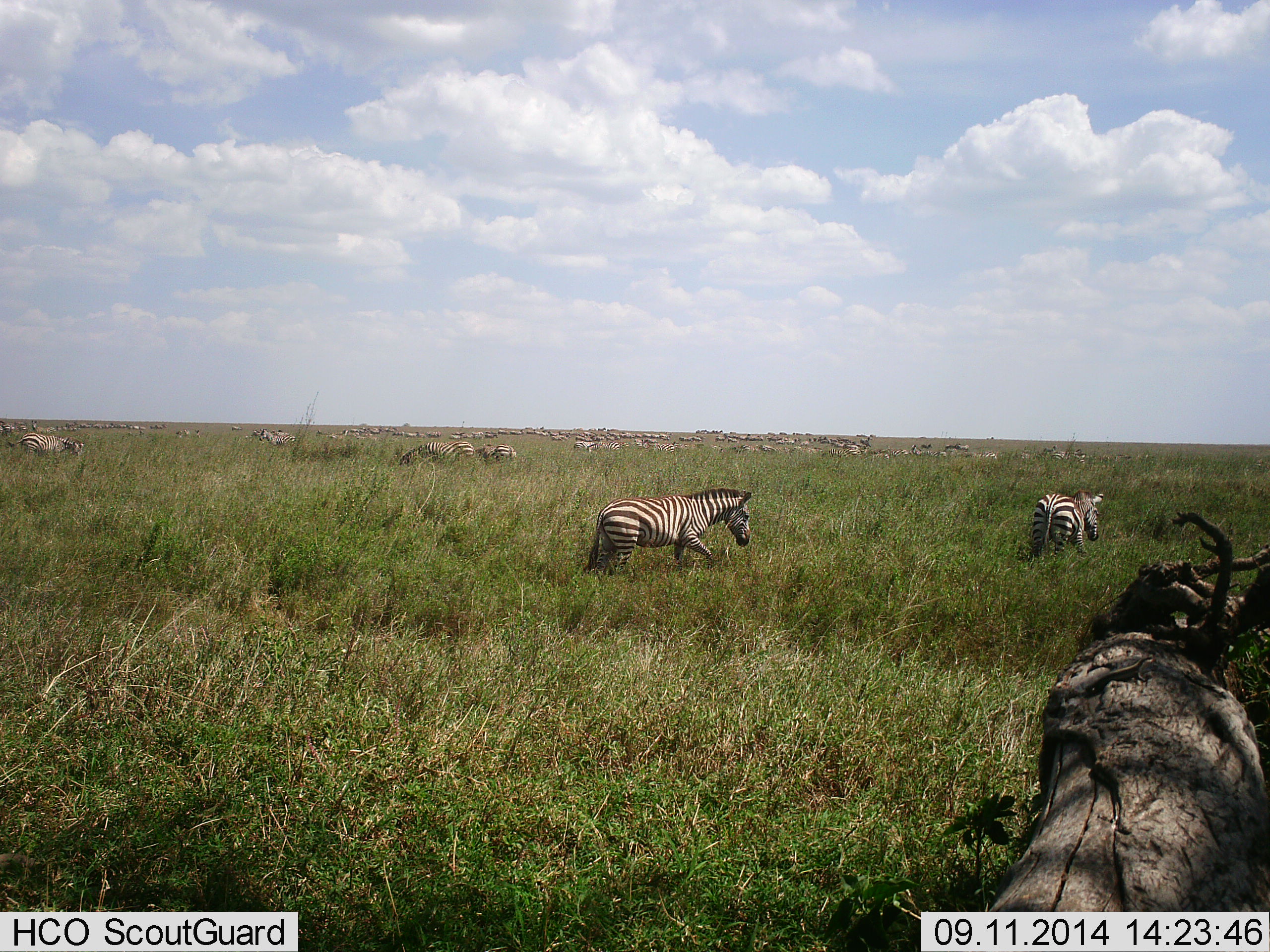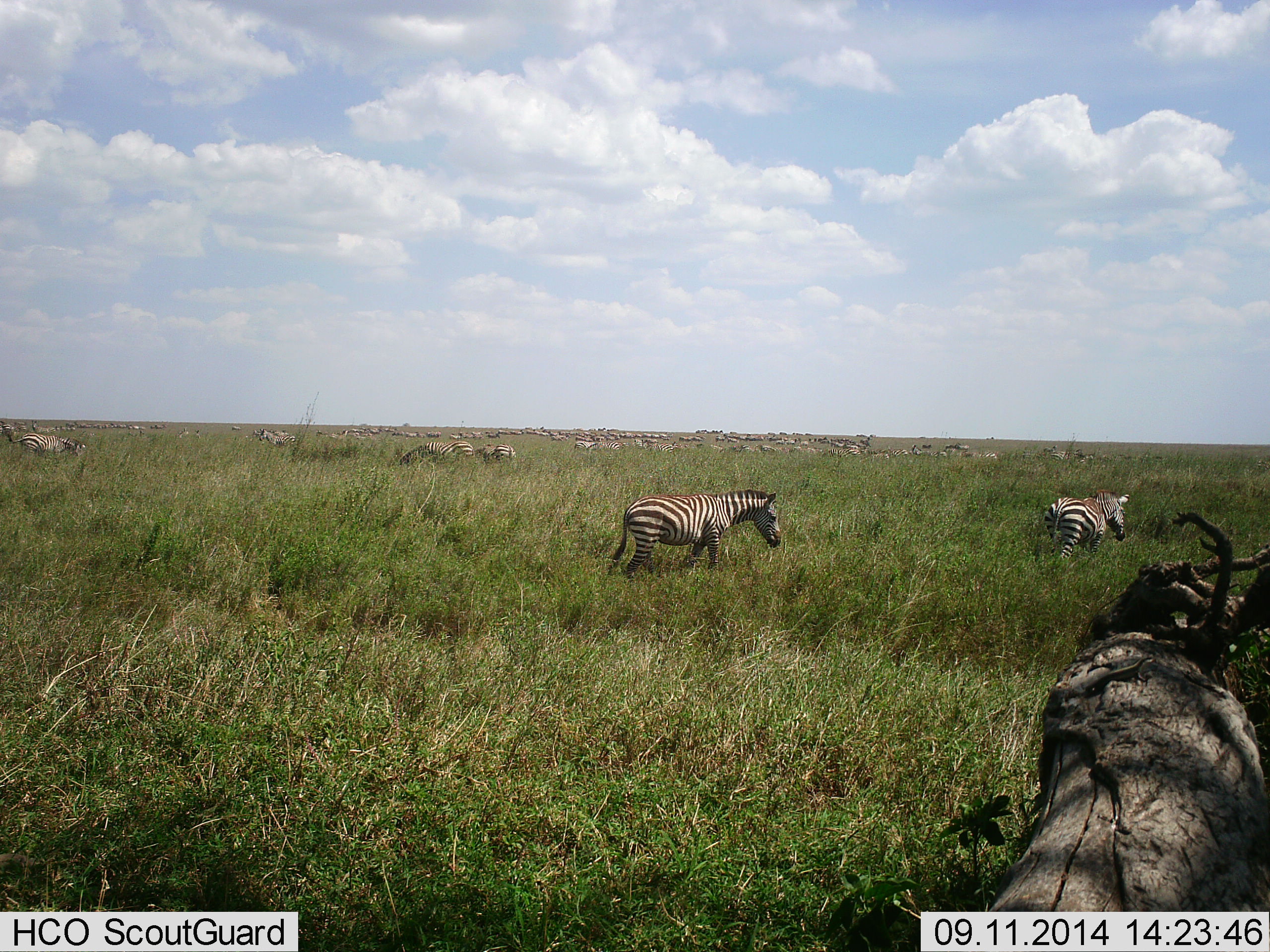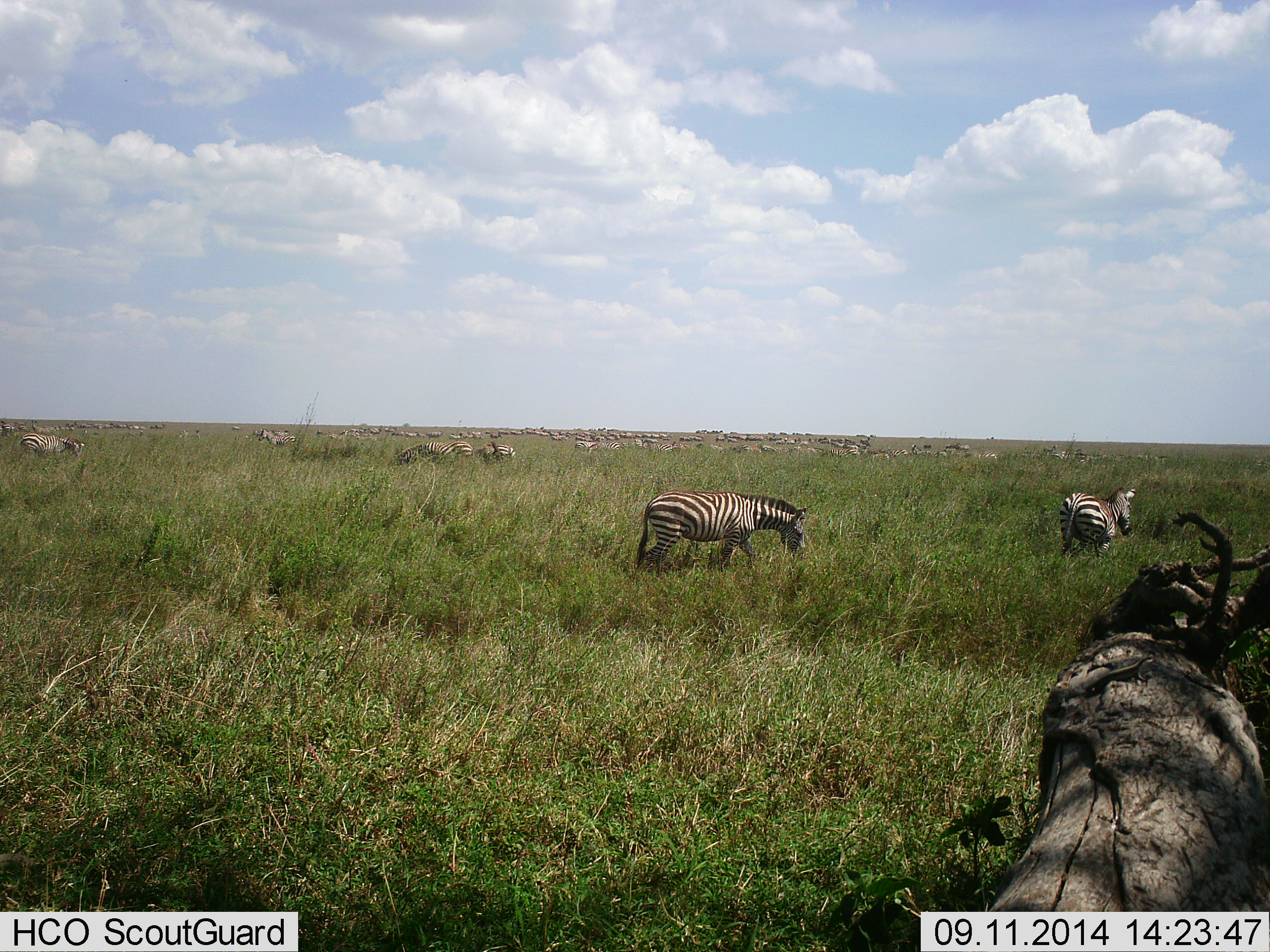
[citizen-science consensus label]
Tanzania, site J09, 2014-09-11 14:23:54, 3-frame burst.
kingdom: Animalia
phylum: Chordata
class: Mammalia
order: Perissodactyla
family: Equidae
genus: Equus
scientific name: Equus quagga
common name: plains zebra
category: zebra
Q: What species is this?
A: Zebra (plains zebra) (Equus quagga).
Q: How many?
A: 11-50.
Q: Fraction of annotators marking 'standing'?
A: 40%.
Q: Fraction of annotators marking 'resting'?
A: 10%.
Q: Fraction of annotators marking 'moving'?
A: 100%.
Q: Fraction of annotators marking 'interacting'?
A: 0%.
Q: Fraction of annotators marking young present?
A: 0%.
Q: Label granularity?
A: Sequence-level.